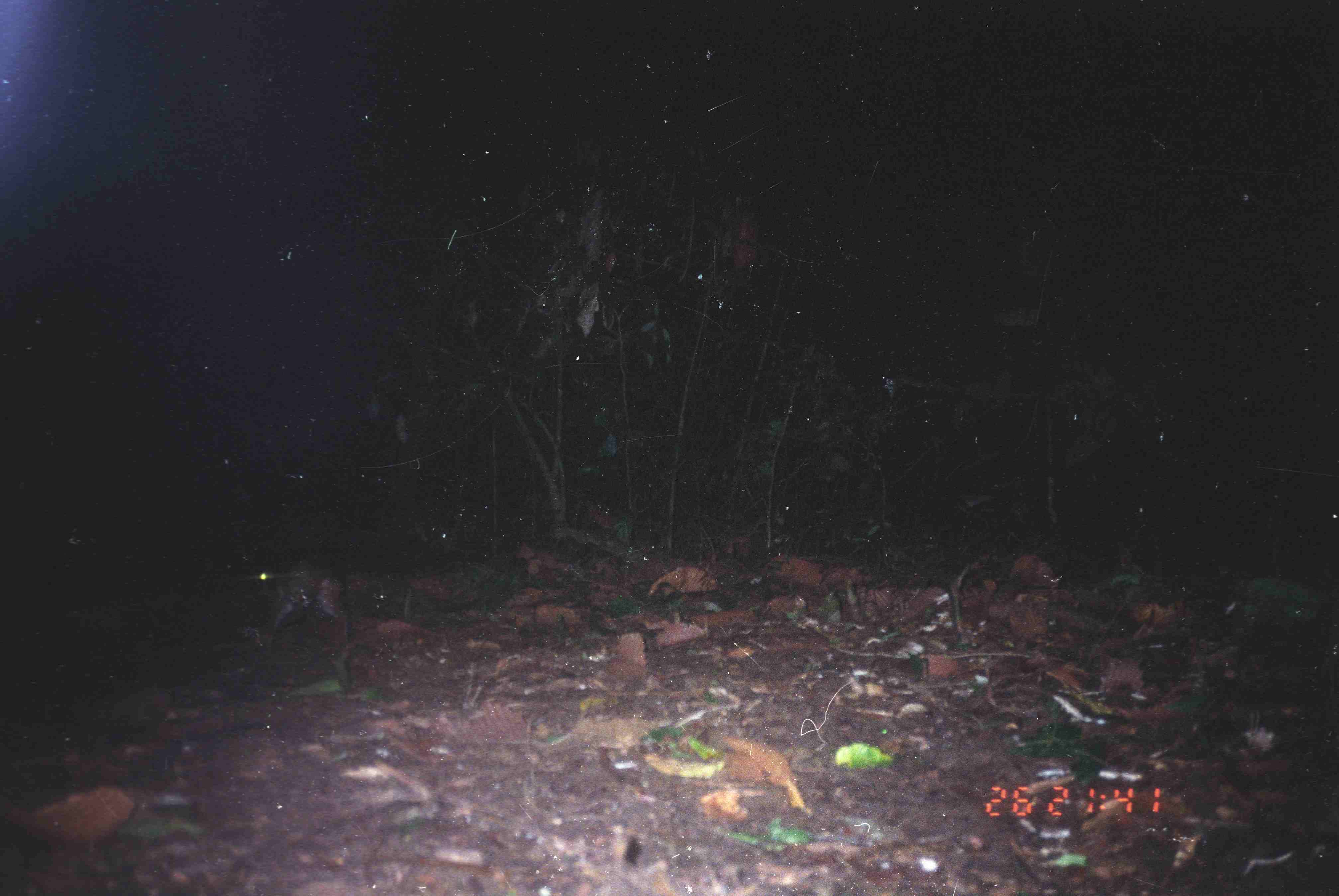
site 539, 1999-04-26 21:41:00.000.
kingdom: Animalia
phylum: Chordata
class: Mammalia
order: Artiodactyla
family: Tragulidae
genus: Tragulus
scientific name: Tragulus javanicus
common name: javan chevrotain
Tragulus javanicus (javan chevrotain), count 1.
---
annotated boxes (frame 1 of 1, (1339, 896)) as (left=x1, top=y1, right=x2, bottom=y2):
tragulus javanicus: (left=253, top=567, right=350, bottom=643)